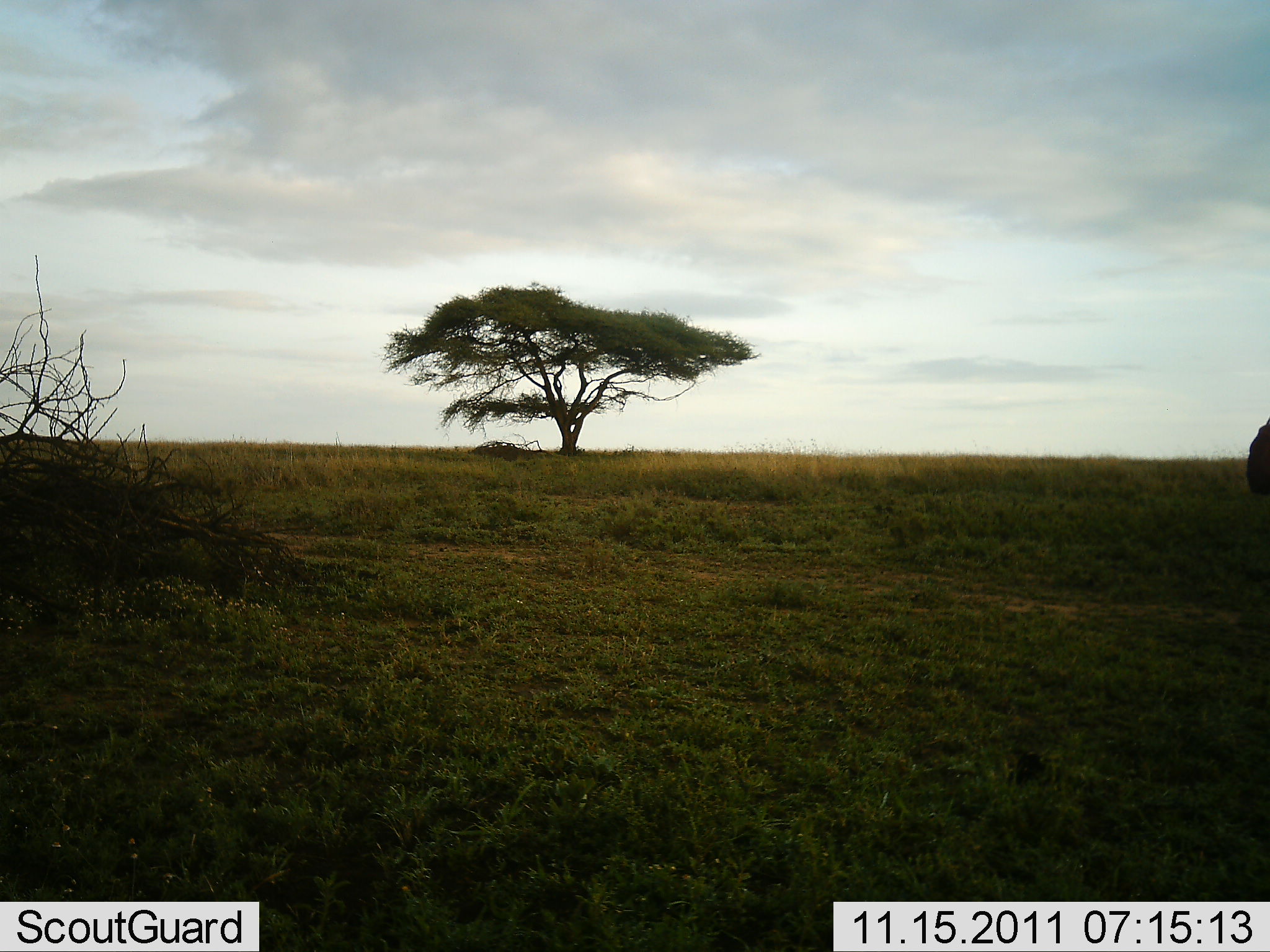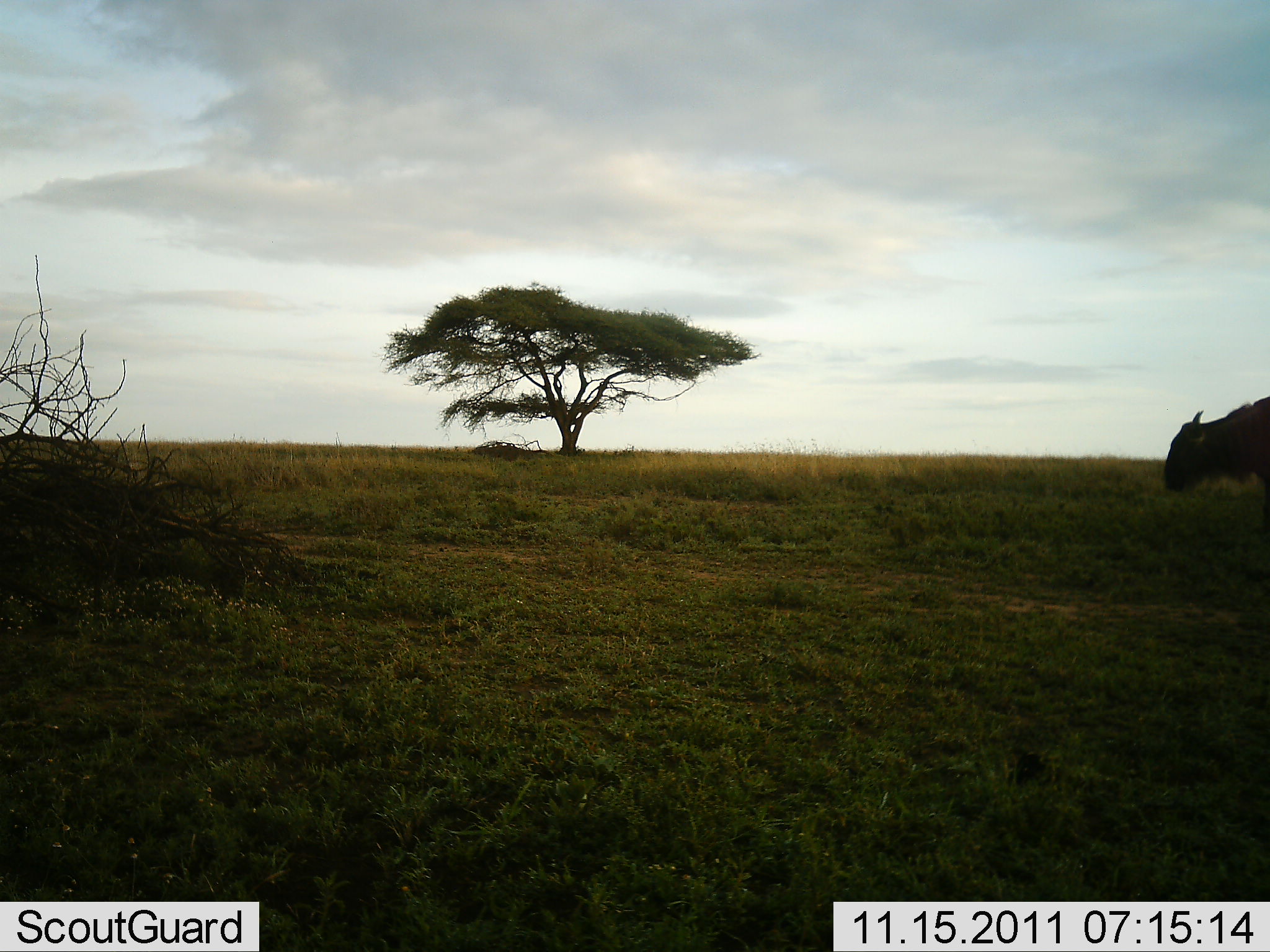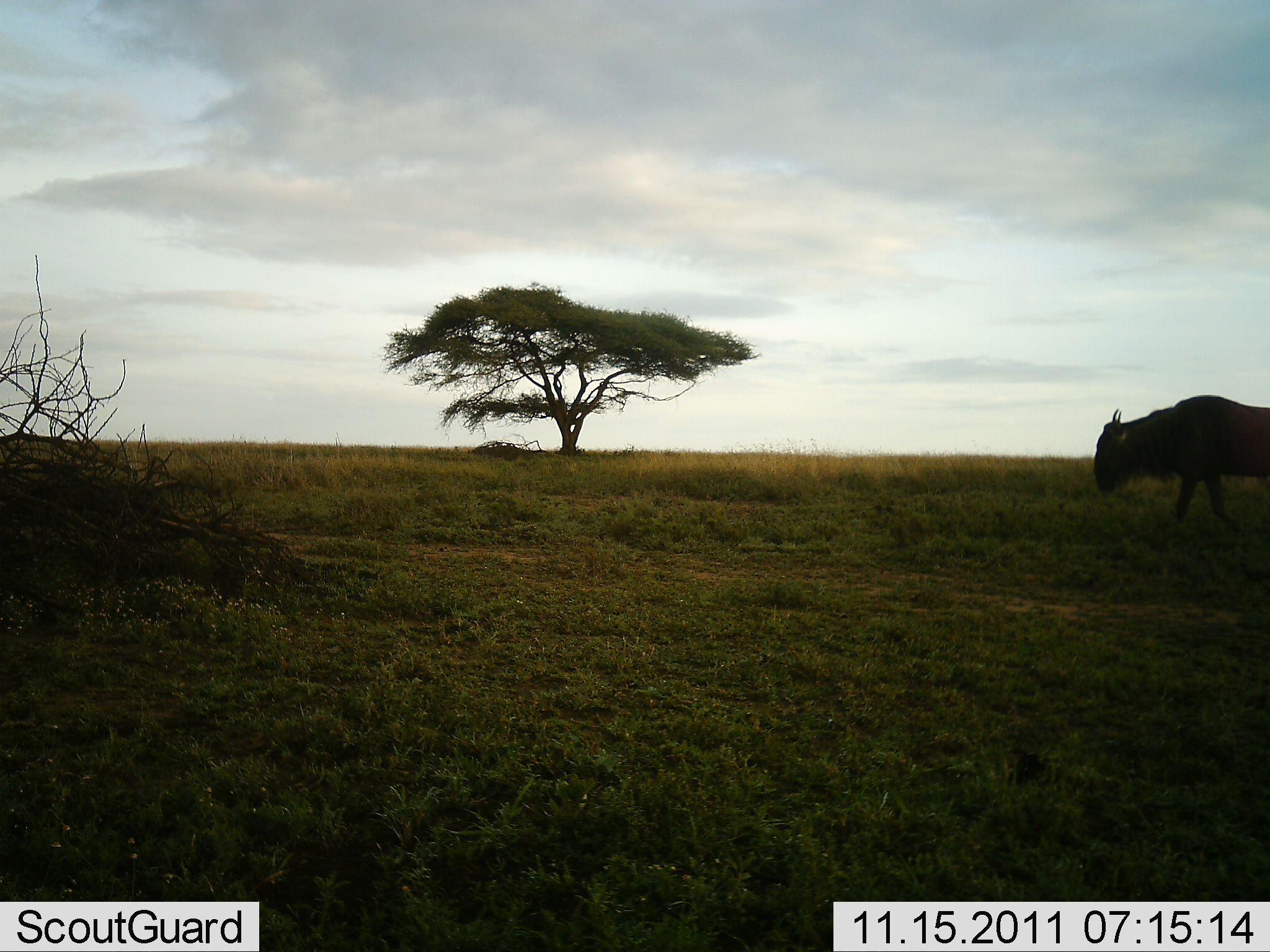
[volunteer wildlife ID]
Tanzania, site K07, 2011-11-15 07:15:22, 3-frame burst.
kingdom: Animalia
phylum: Chordata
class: Mammalia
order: Artiodactyla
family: Bovidae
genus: Connochaetes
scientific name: Connochaetes taurinus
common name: blue wildebeest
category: wildebeest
Wildebeest (blue wildebeest) (Connochaetes taurinus), count 1. Behavior (volunteer vote fractions): standing 0%, resting 0%, moving 92%, interacting 0%. Young present (vote fraction): 0%. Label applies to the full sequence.